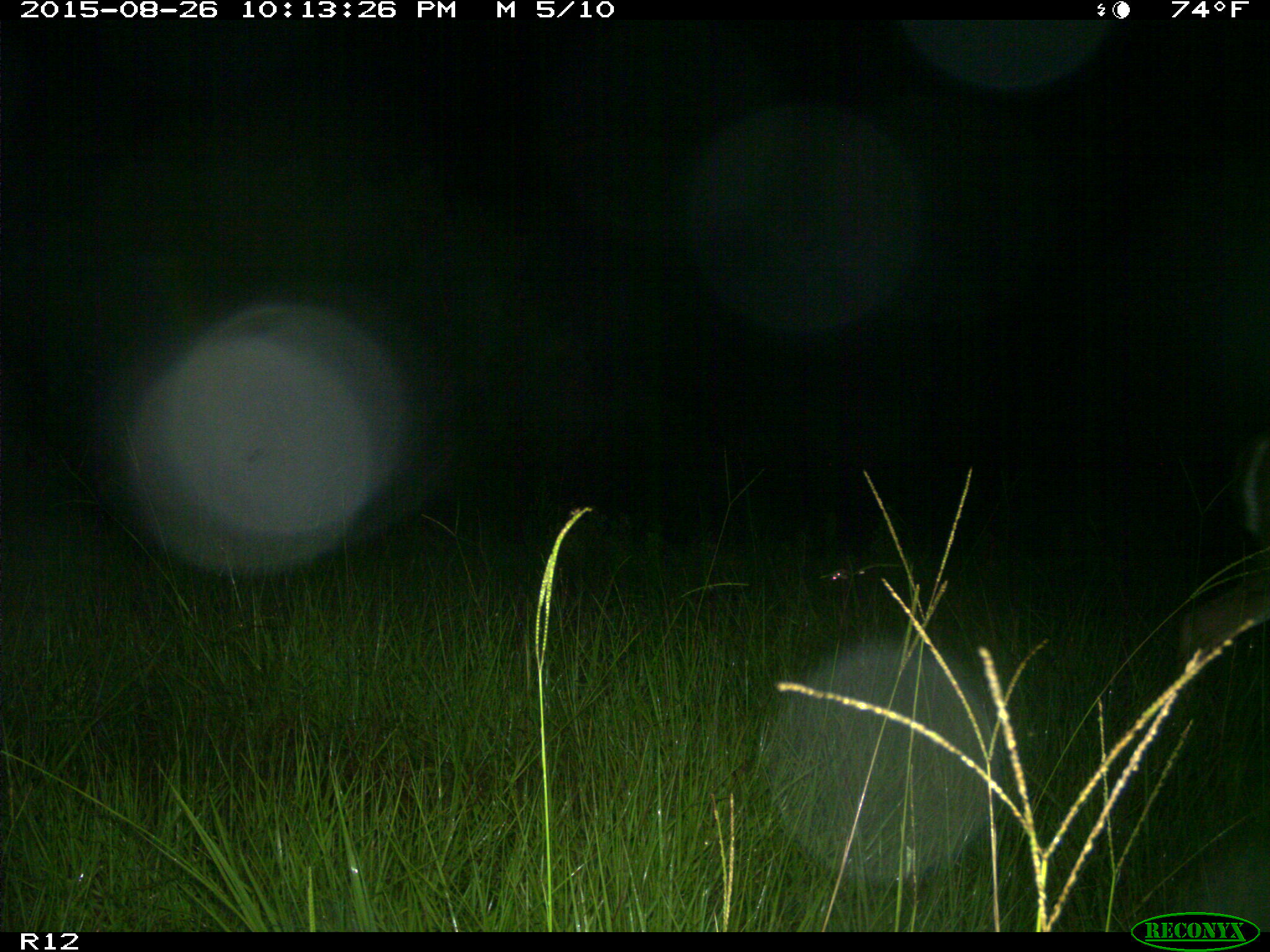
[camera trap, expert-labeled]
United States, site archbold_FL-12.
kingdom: Animalia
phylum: Chordata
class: Mammalia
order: Artiodactyla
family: Cervidae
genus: Odocoileus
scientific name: Odocoileus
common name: deer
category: unidentified deer